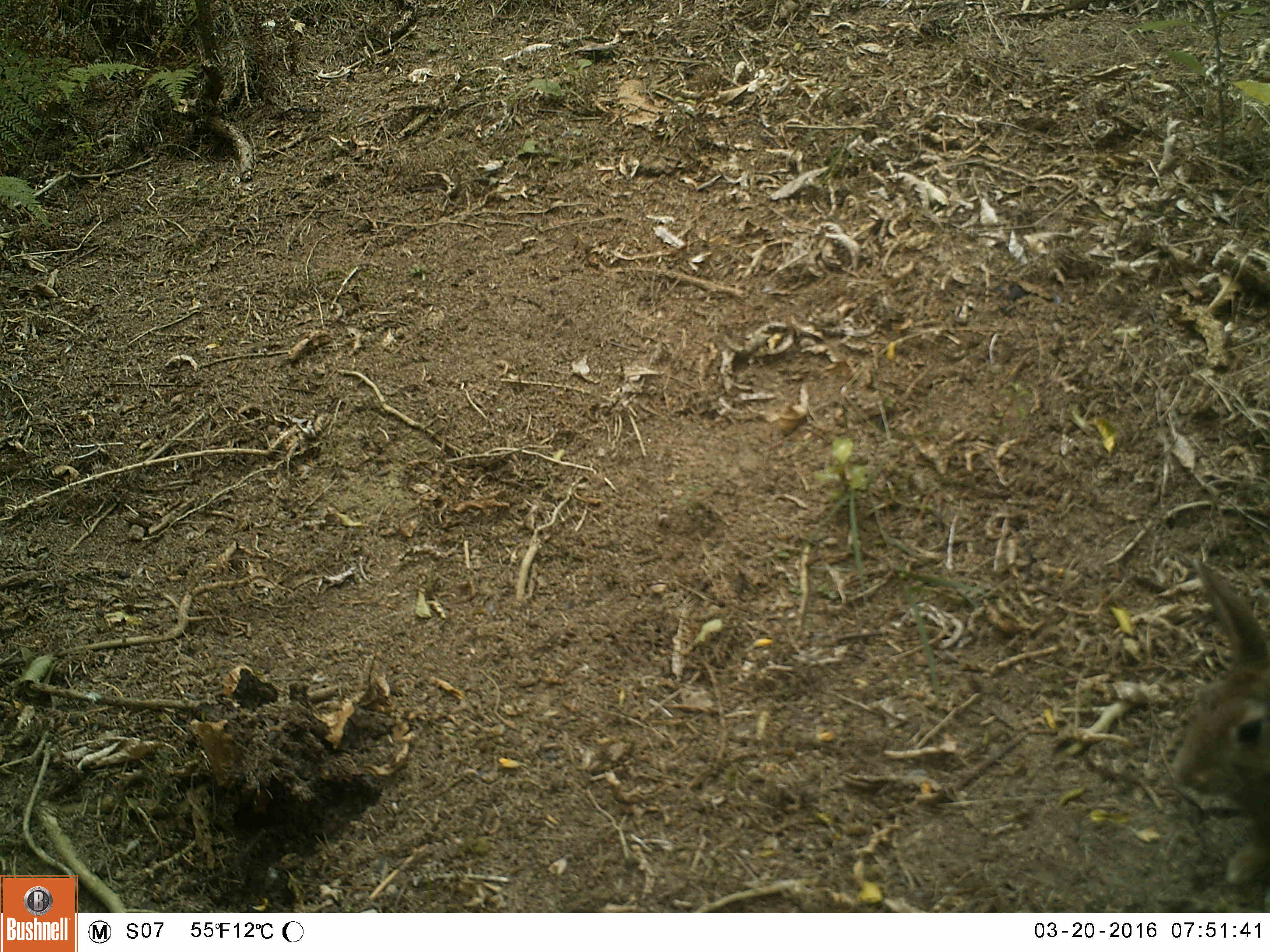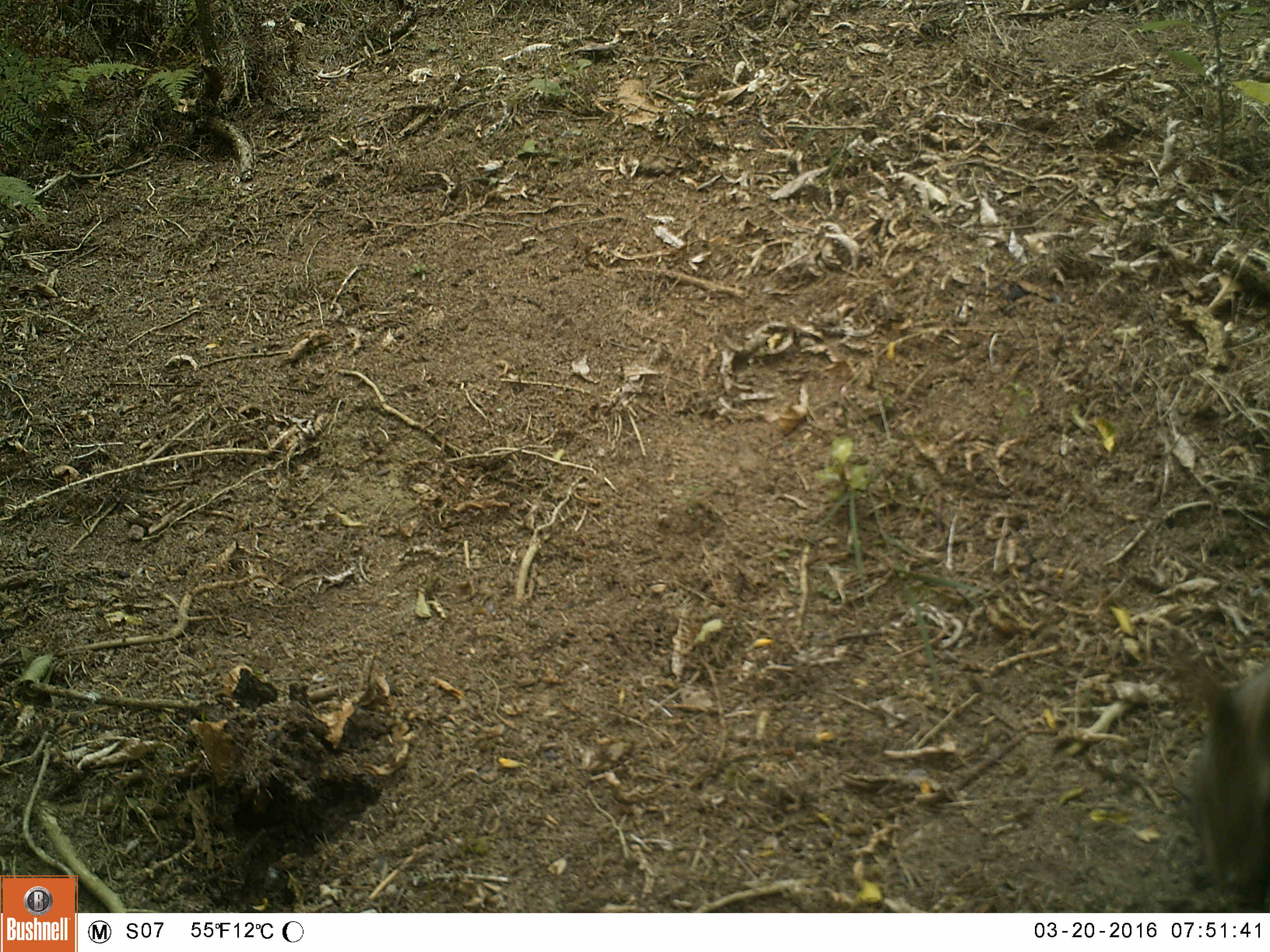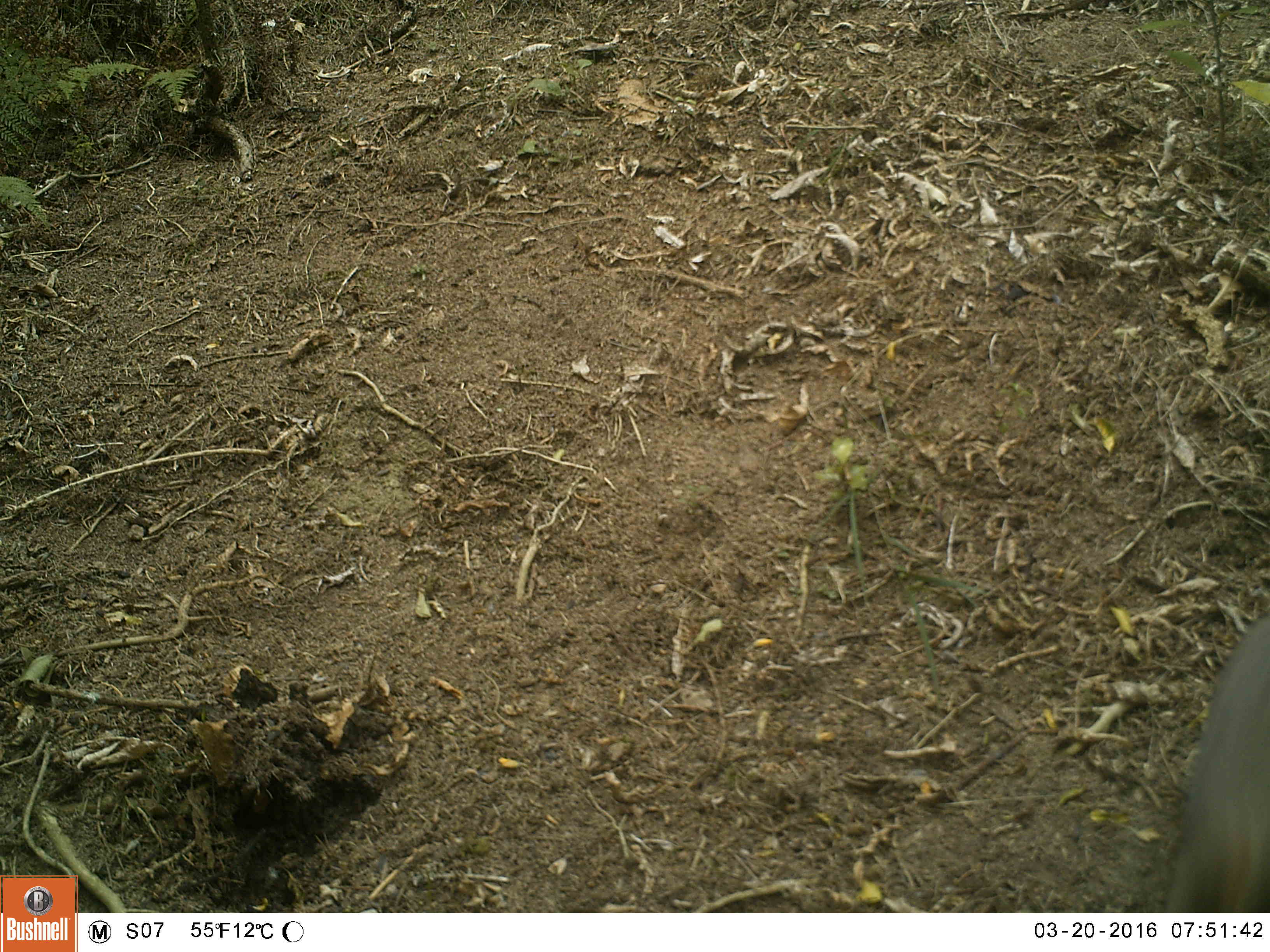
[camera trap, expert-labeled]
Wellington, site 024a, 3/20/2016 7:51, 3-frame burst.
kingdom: Animalia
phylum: Chordata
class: Mammalia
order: Lagomorpha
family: Leporidae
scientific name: Leporidae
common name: rabbit